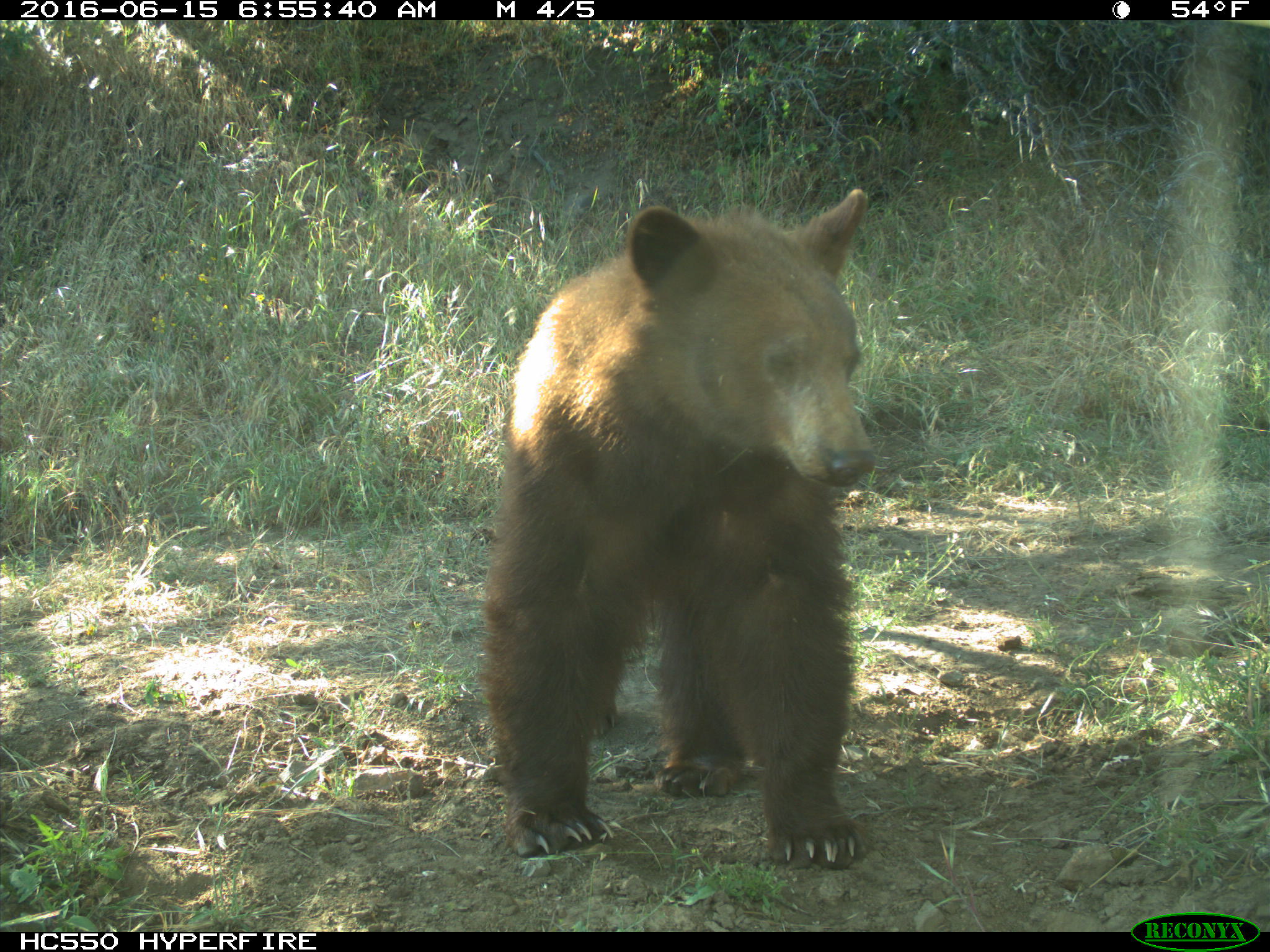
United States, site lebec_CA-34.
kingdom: Animalia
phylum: Chordata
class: Mammalia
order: Carnivora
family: Ursidae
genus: Ursus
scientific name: Ursus americanus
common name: american black bear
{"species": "Ursus americanus (american black bear)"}